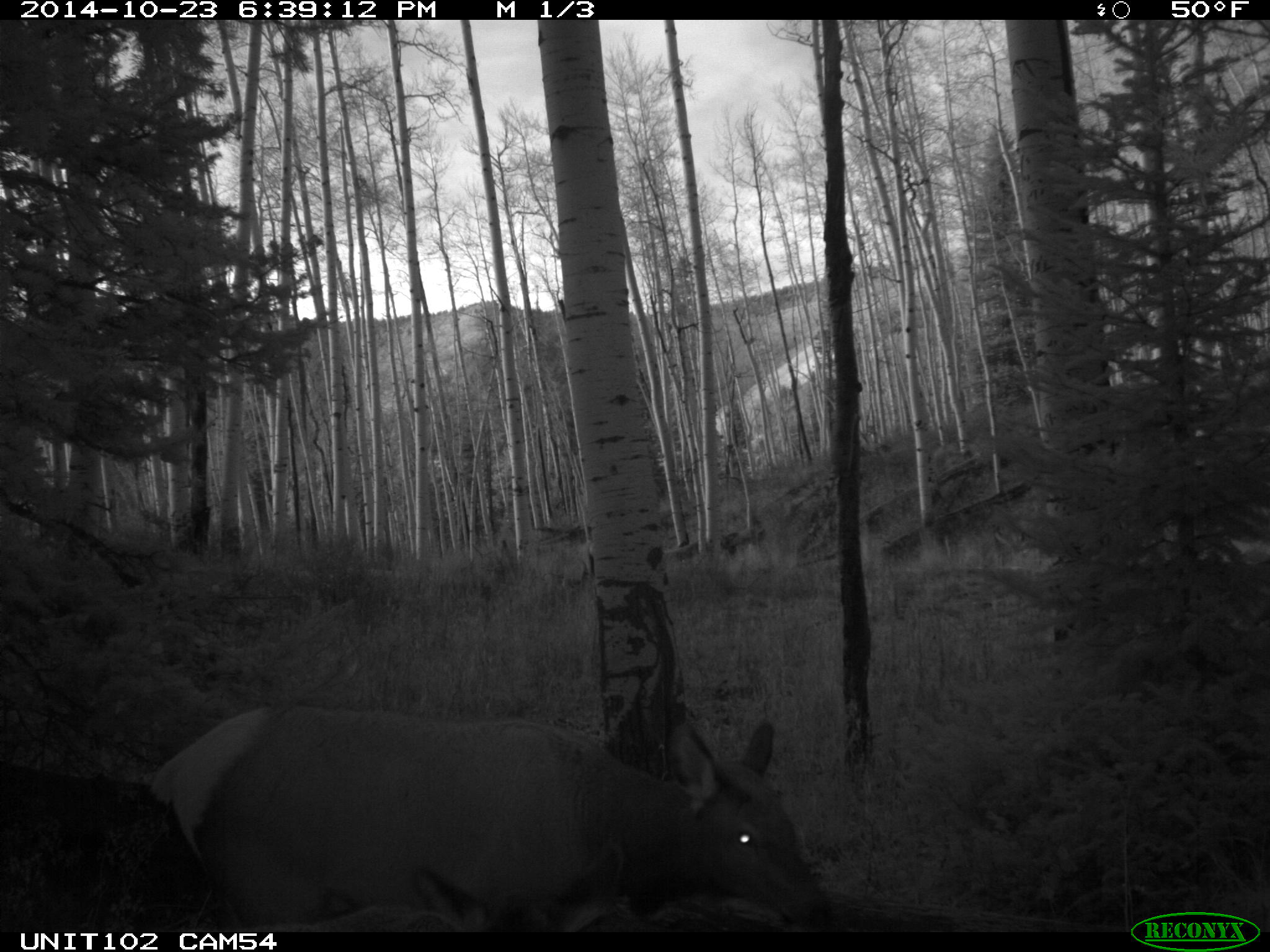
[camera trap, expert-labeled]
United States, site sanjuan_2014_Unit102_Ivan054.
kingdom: Animalia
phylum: Chordata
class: Mammalia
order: Artiodactyla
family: Cervidae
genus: Cervus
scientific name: Cervus elaphus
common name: red deer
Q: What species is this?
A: Cervus elaphus (red deer).